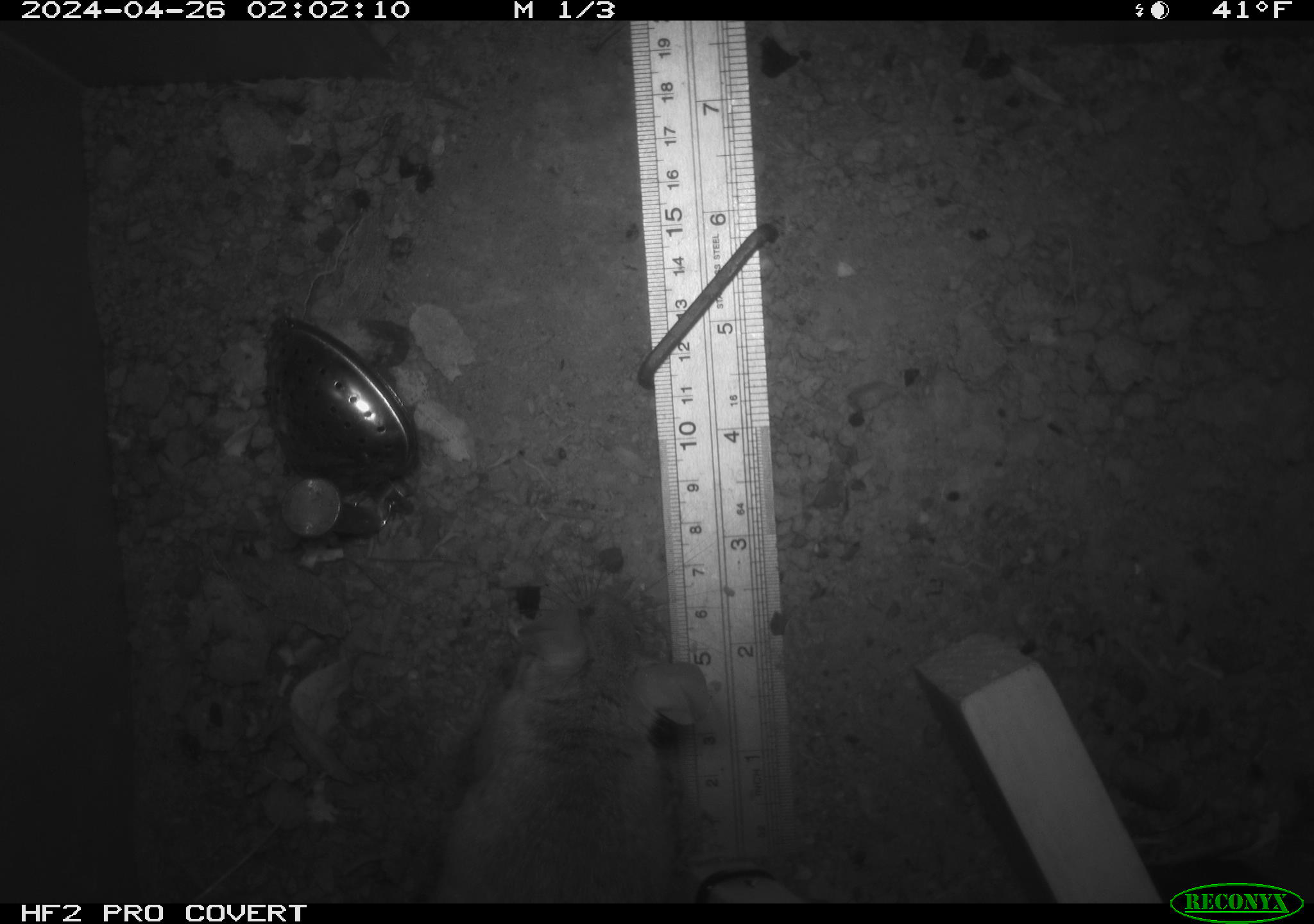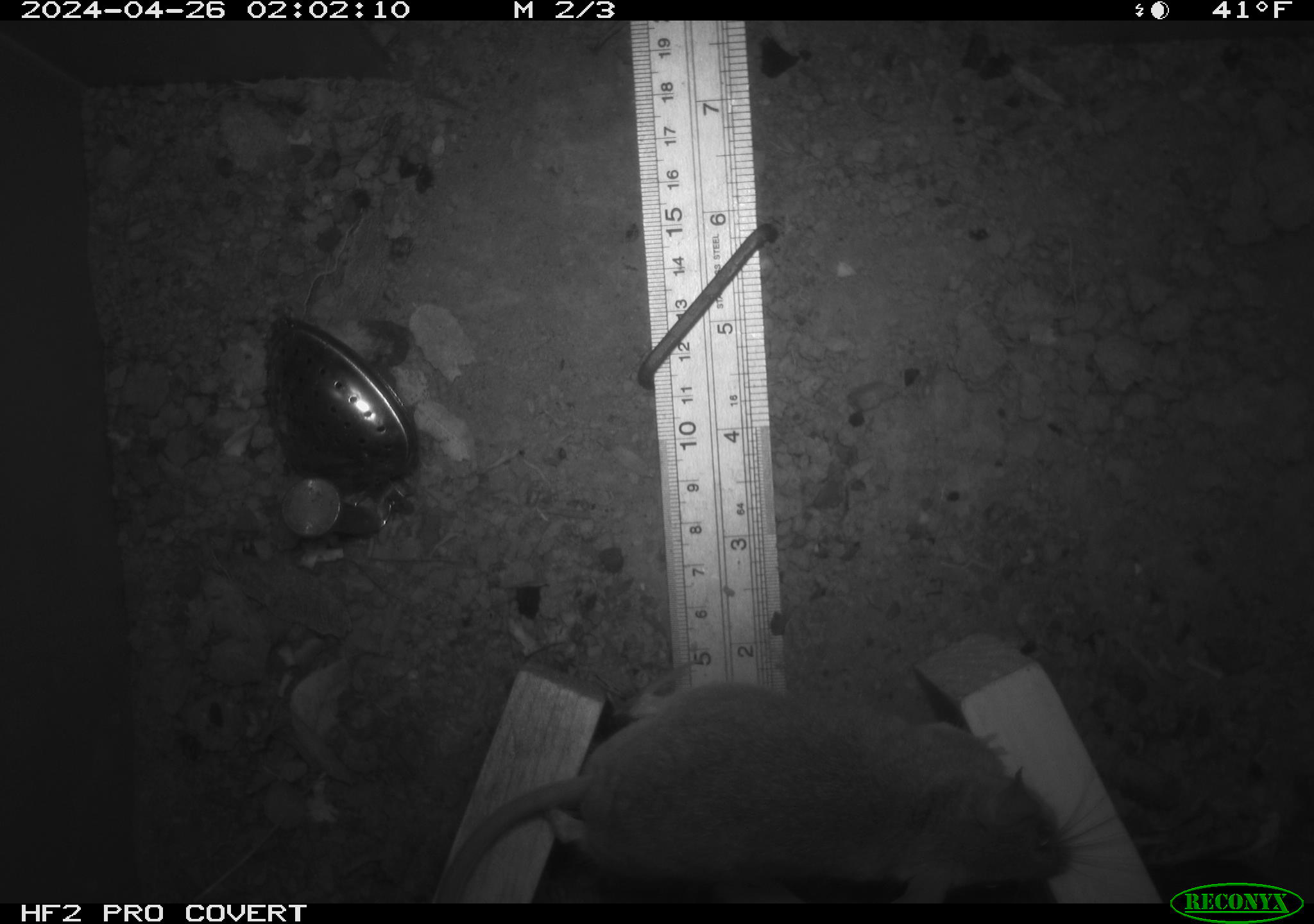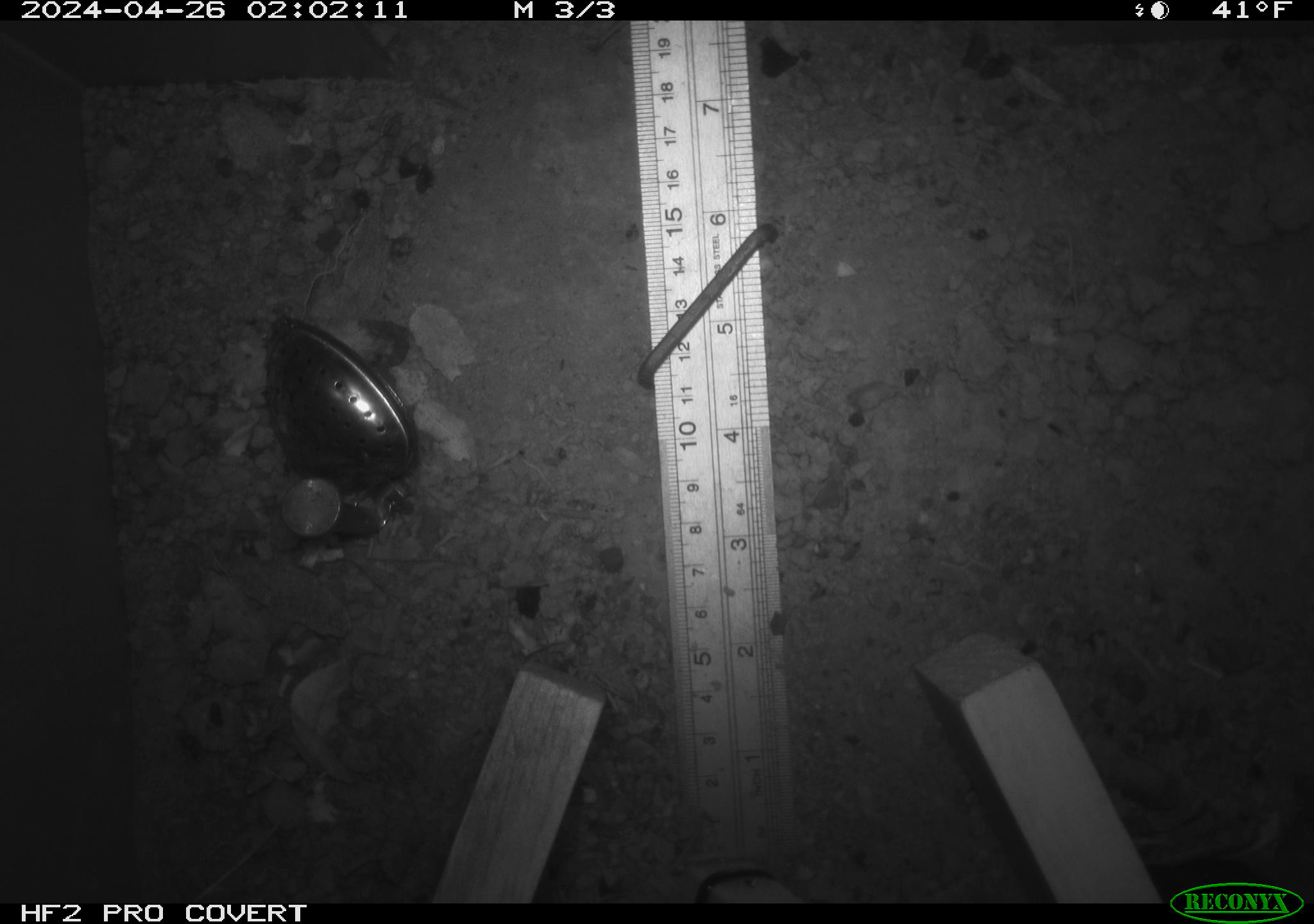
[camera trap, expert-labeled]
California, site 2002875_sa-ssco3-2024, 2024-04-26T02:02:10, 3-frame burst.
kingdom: Animalia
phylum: Chordata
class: Mammalia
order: Rodentia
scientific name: Rodentia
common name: rodent